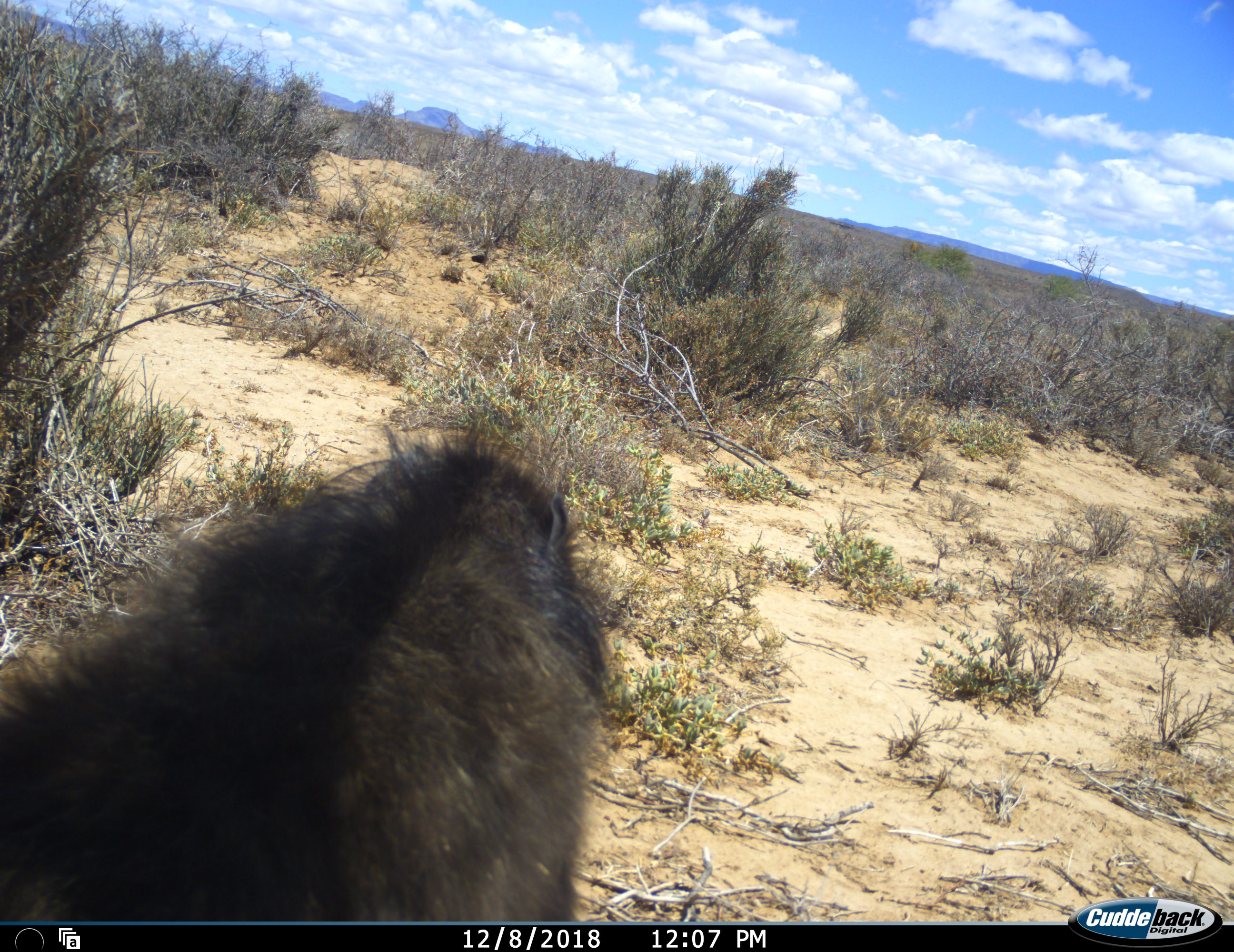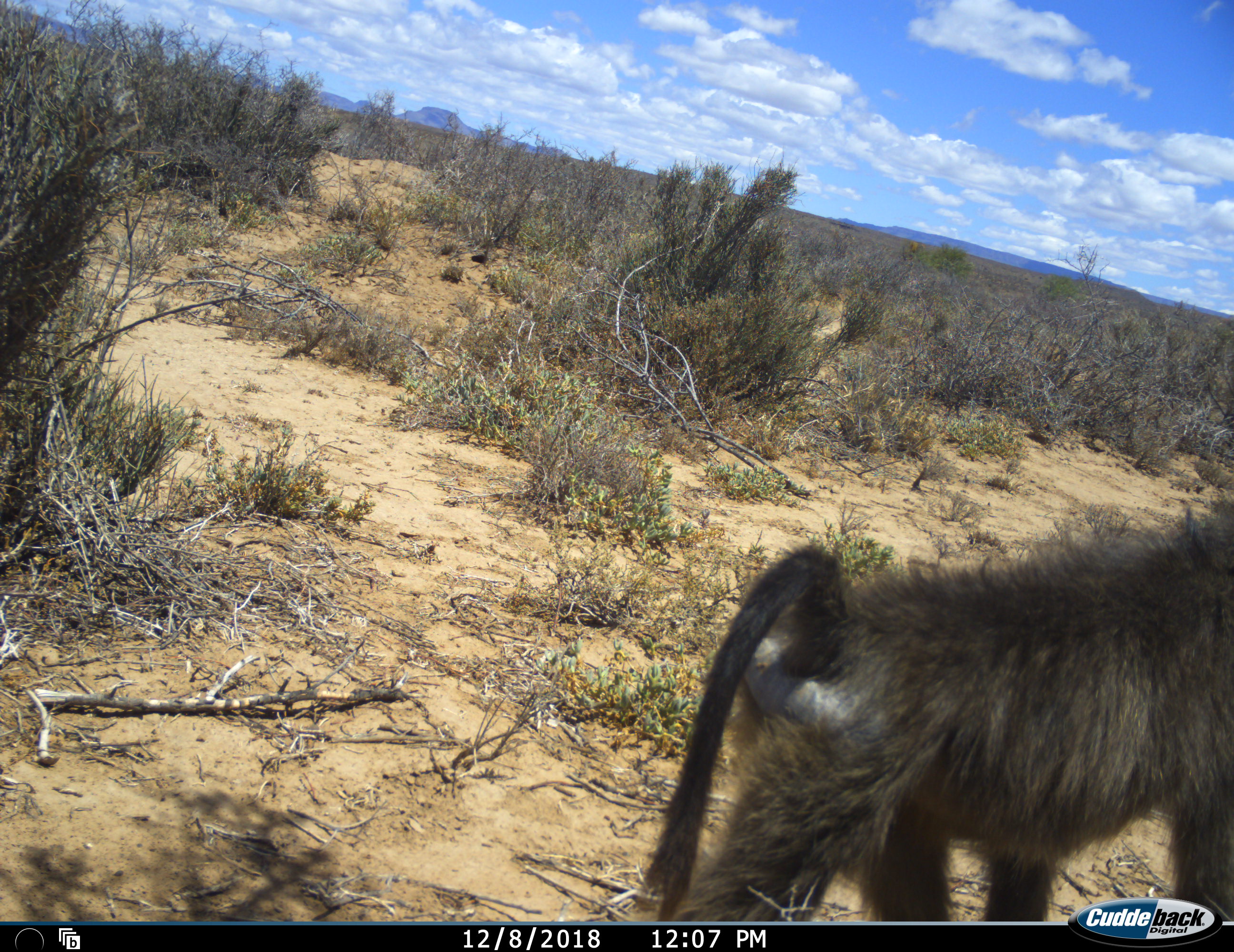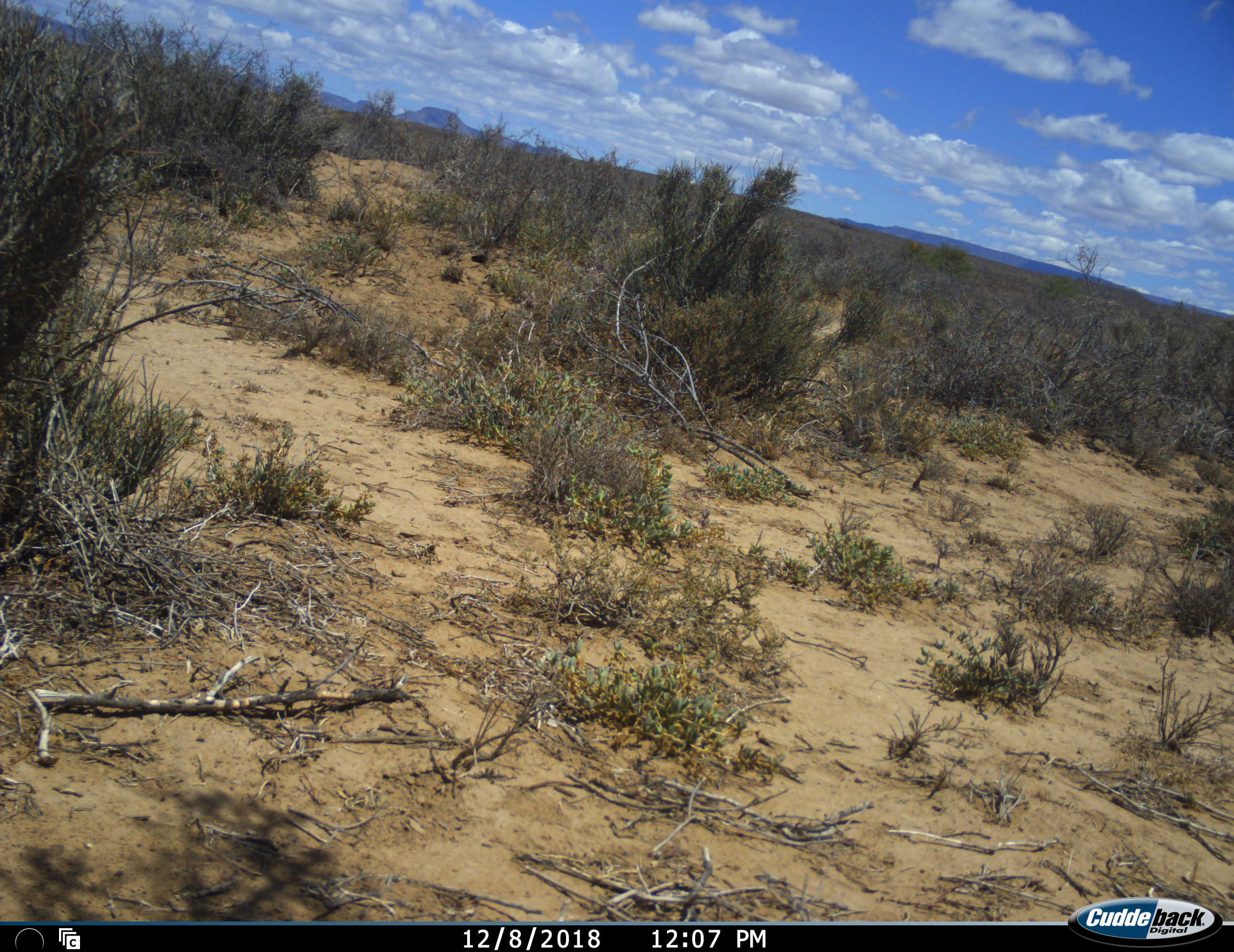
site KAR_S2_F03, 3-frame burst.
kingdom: Animalia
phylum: Chordata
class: Mammalia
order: Primates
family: Cercopithecidae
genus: Papio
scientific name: Papio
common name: baboon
Baboon (Papio), count 1. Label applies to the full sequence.